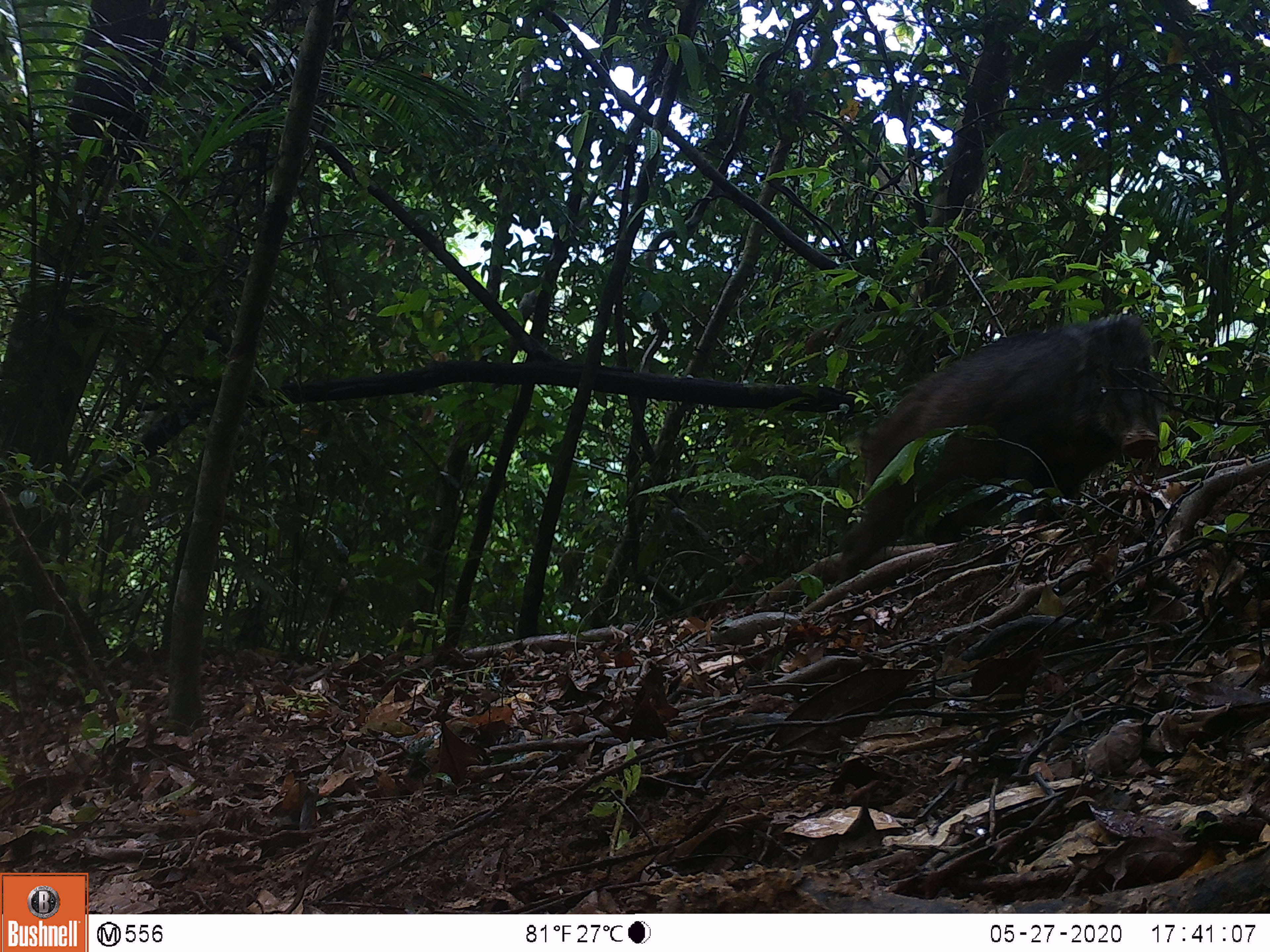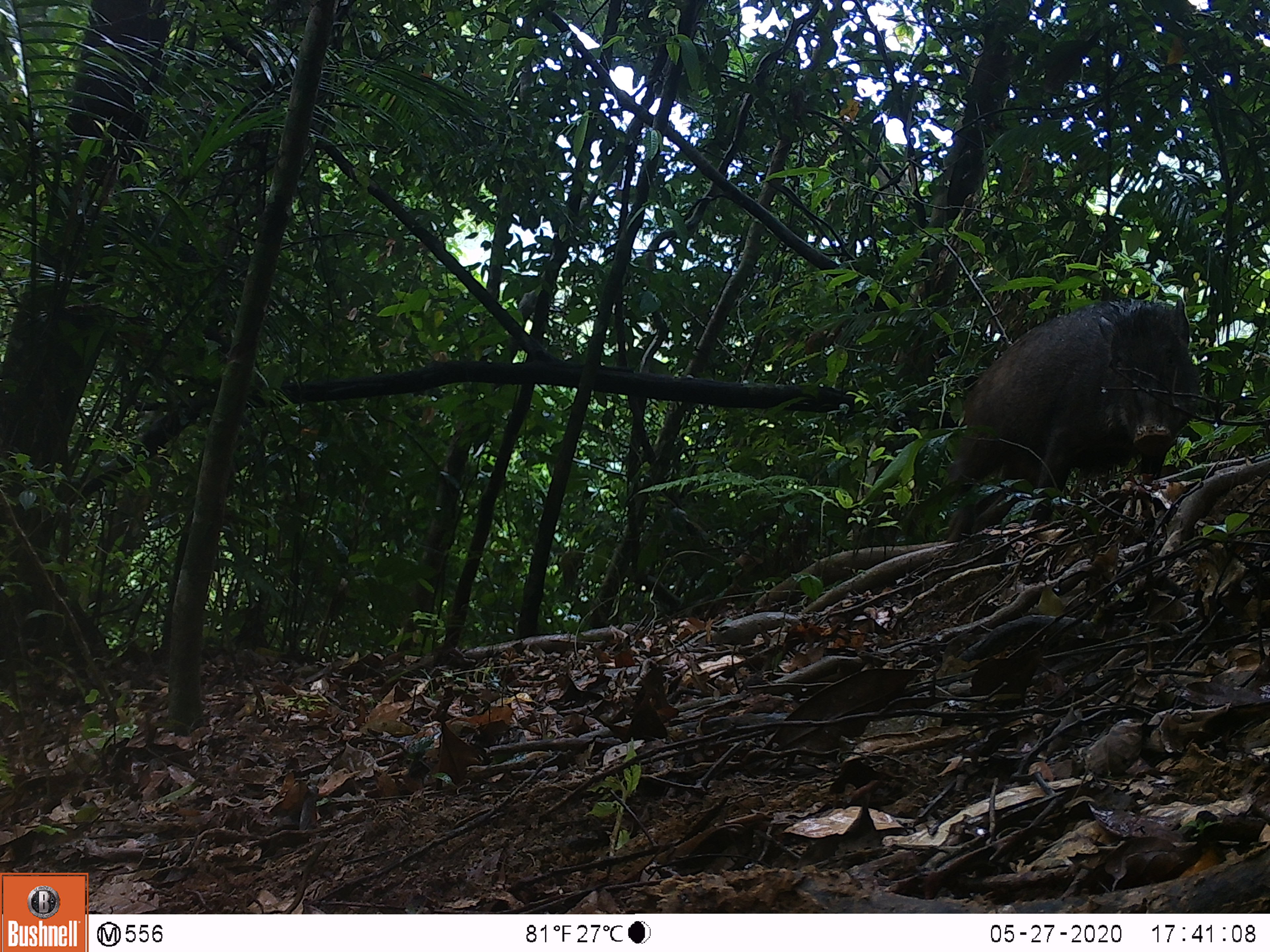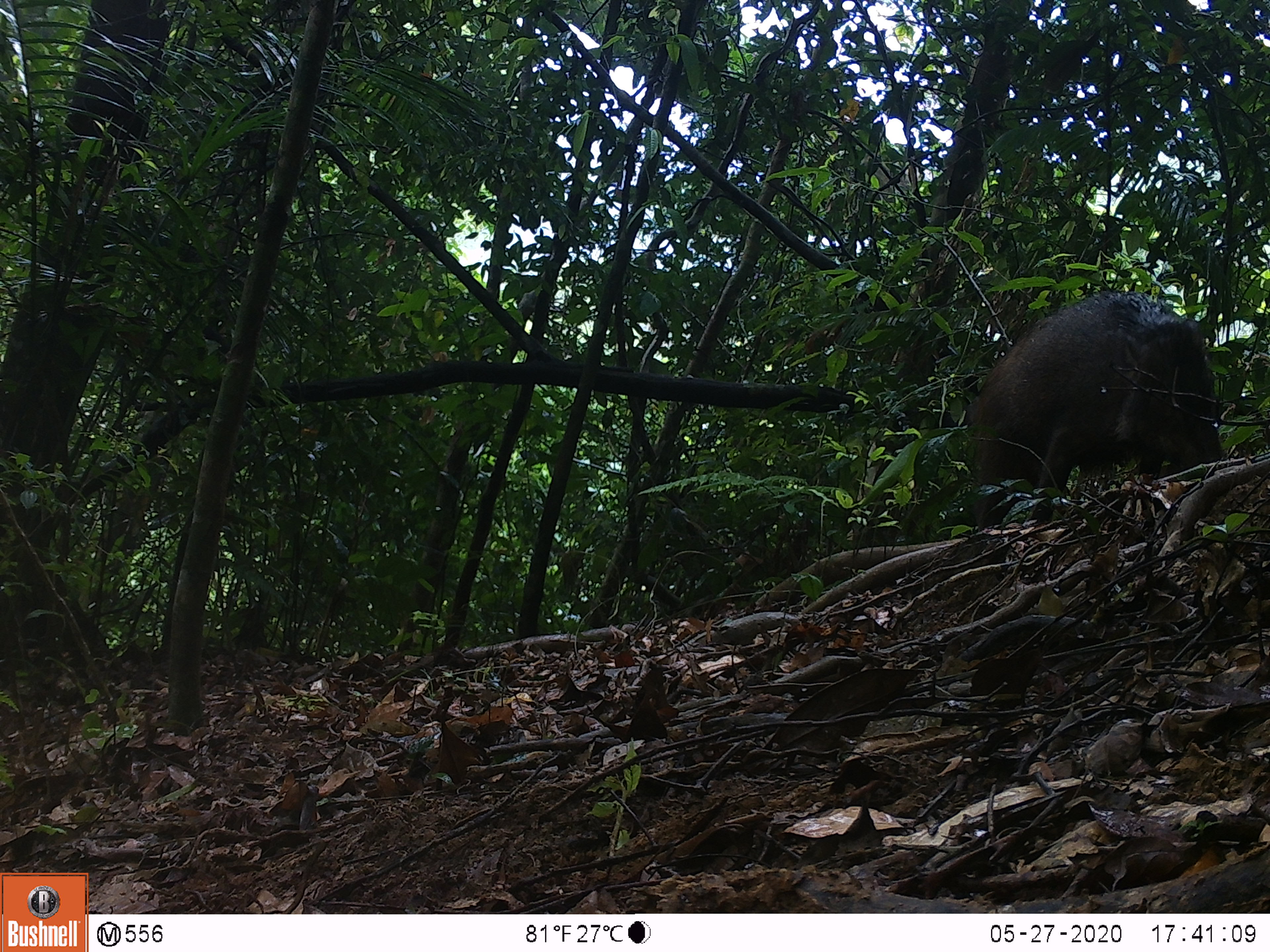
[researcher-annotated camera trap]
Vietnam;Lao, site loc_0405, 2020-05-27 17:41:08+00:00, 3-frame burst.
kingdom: Animalia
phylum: Chordata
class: Mammalia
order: Artiodactyla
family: Suidae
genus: Sus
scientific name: Sus scrofa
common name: eurasian wild pig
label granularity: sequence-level